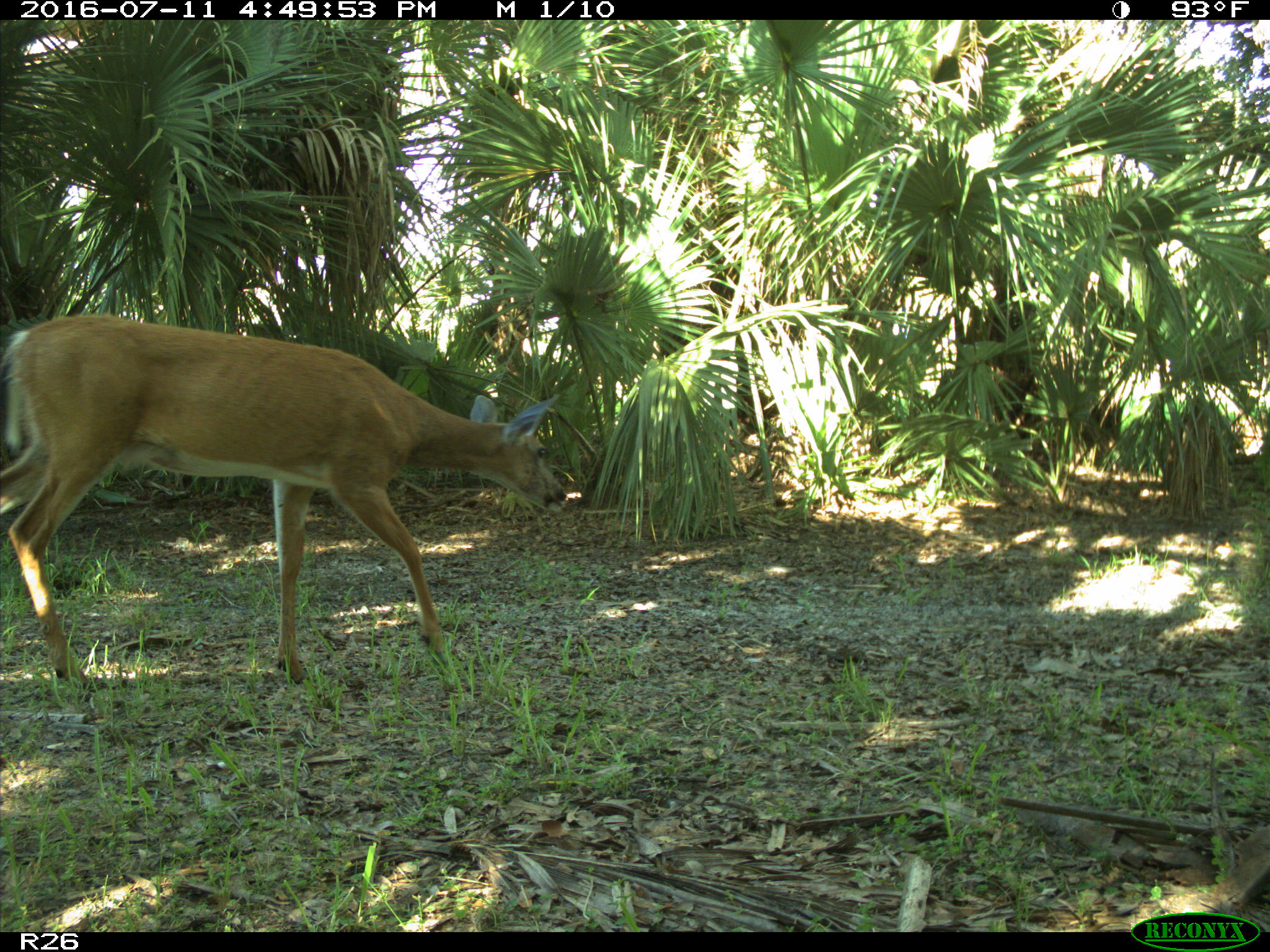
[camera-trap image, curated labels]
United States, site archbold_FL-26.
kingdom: Animalia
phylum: Chordata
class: Mammalia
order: Artiodactyla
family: Cervidae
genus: Odocoileus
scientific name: Odocoileus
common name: deer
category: unidentified deer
Unidentified deer (deer) (Odocoileus).